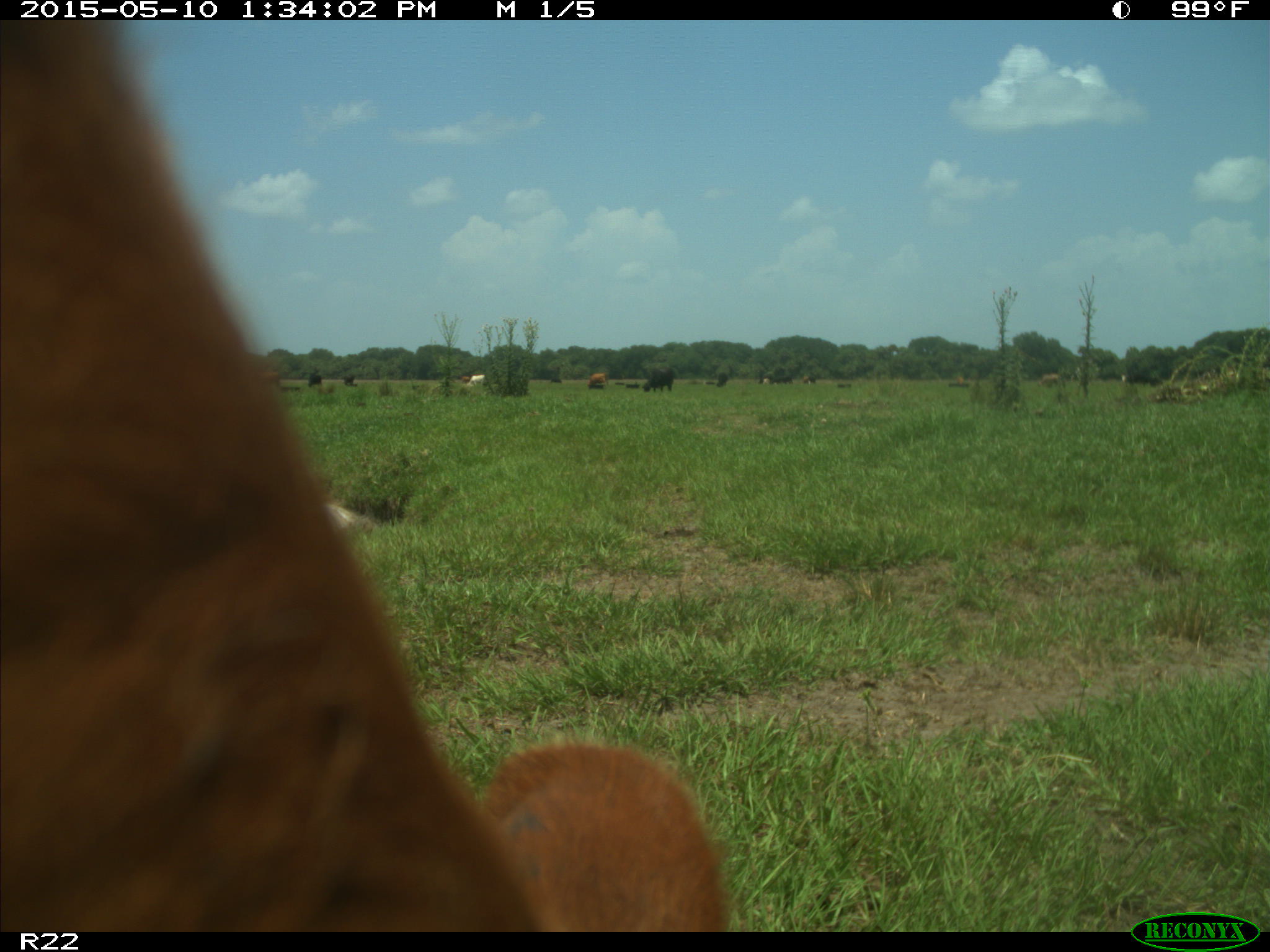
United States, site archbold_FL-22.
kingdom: Animalia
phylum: Chordata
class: Mammalia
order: Artiodactyla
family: Bovidae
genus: Bos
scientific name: Bos taurus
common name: domestic cow